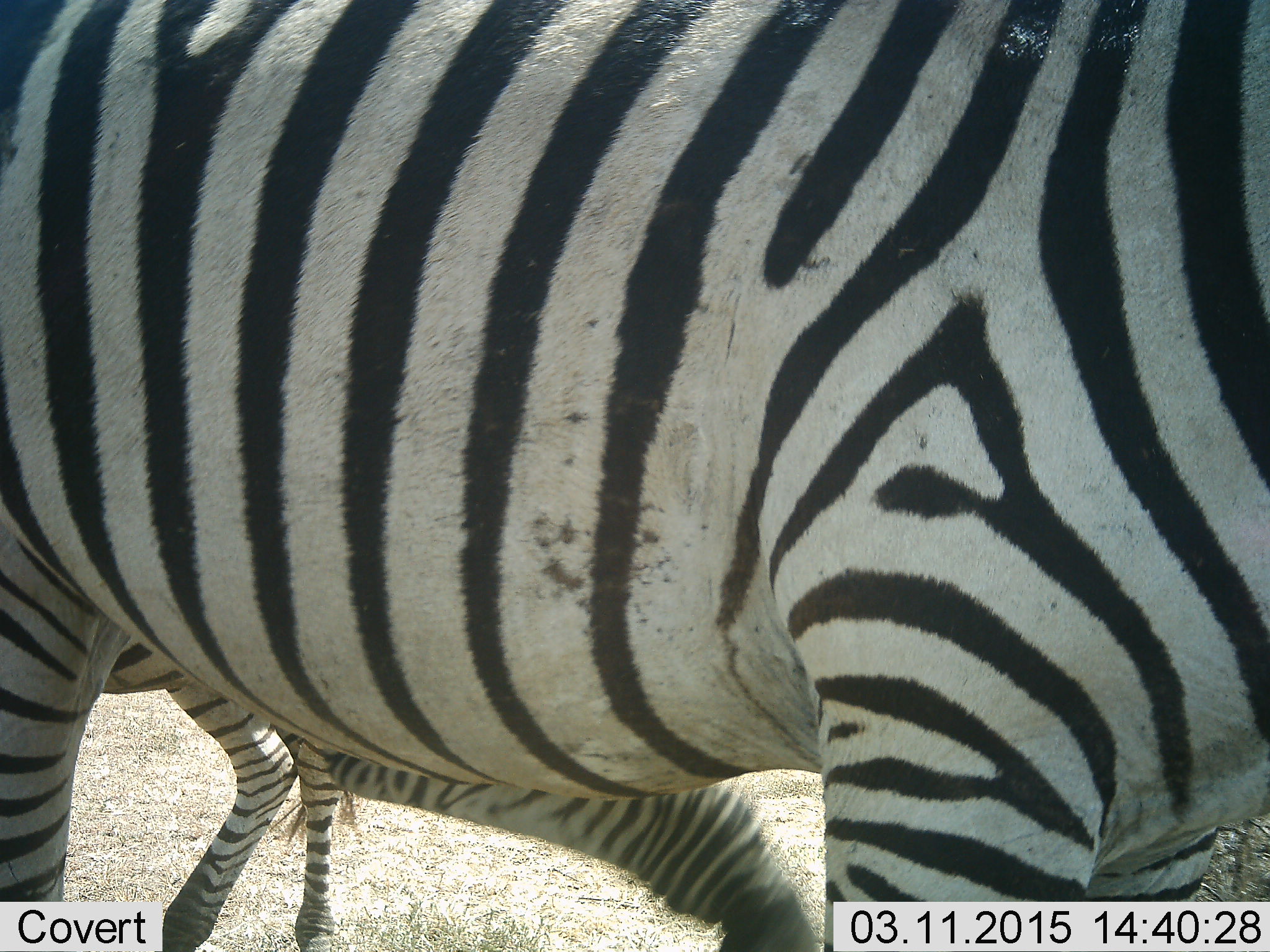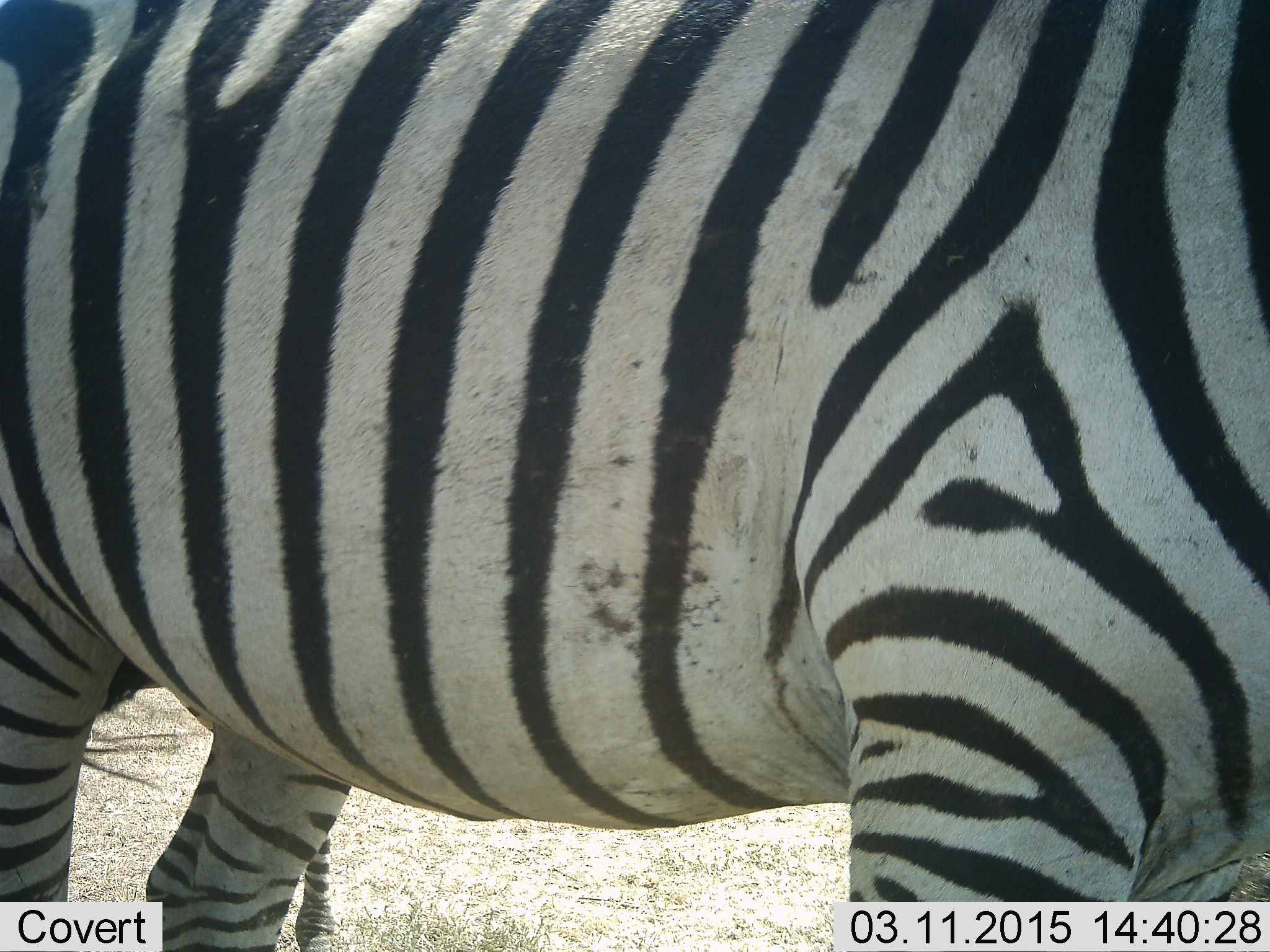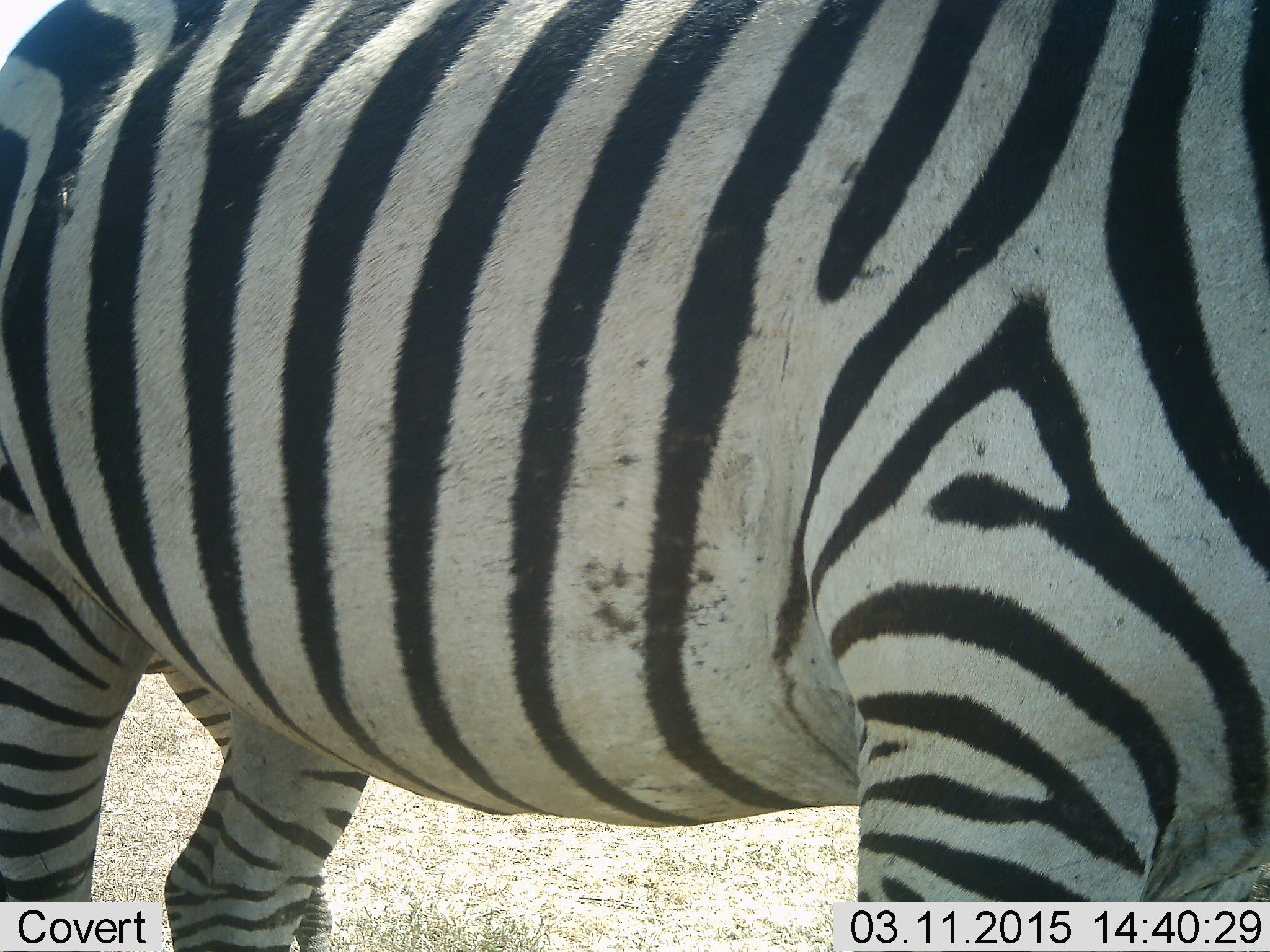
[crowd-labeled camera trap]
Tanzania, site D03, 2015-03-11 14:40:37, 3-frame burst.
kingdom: Animalia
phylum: Chordata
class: Mammalia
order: Perissodactyla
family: Equidae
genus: Equus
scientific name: Equus quagga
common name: plains zebra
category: zebra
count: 2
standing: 91%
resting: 0%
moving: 18%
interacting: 9%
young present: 9%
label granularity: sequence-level